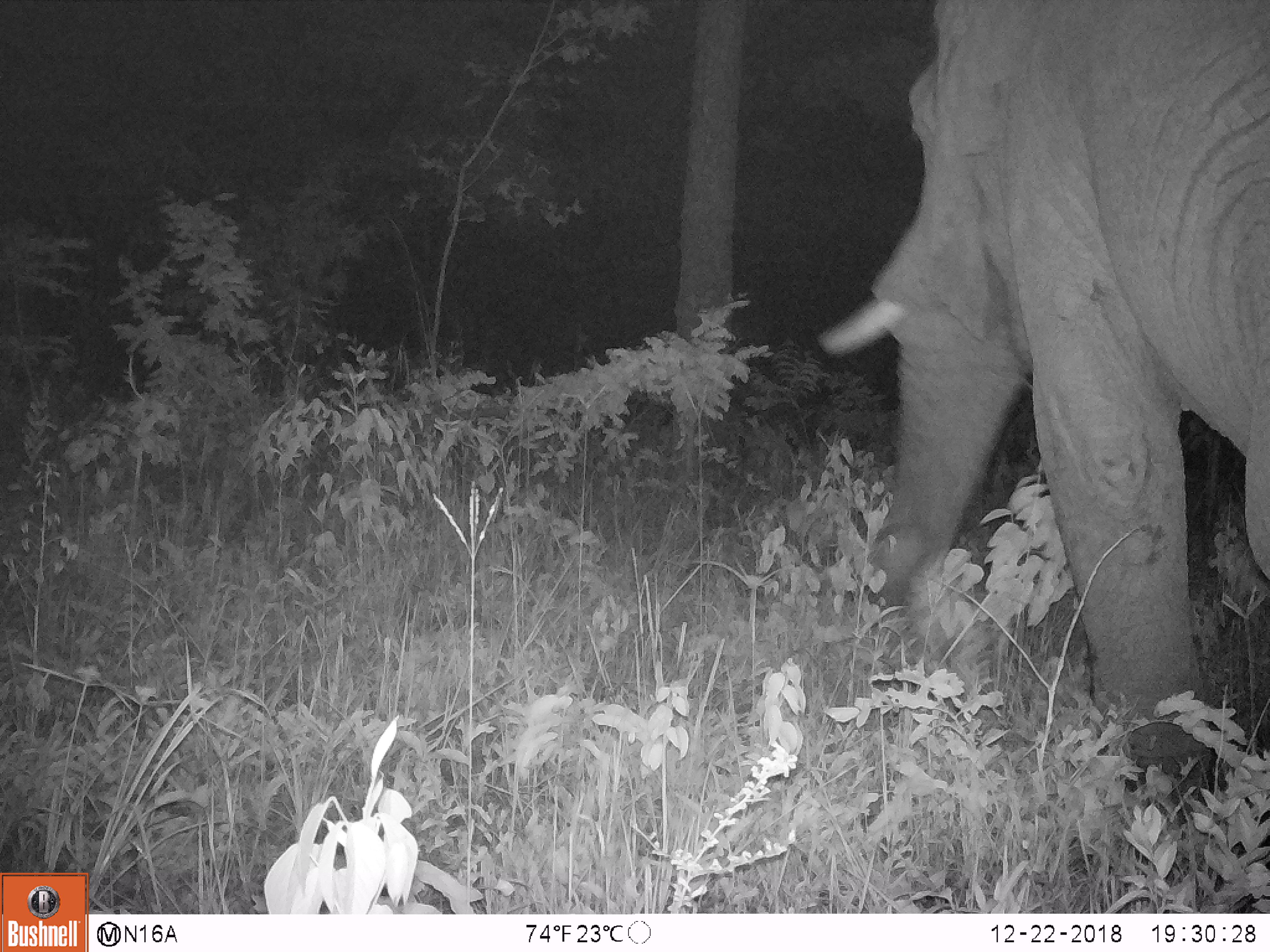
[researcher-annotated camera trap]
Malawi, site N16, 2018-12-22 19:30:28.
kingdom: Animalia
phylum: Chordata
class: Mammalia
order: Proboscidea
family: Elephantidae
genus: Loxodonta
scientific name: Loxodonta africana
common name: african savanna elephant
African savanna elephant (Loxodonta africana), count 1.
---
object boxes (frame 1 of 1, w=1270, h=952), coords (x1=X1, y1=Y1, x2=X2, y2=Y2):
african savanna elephant: (x1=808, y1=16, x2=1266, y2=737)